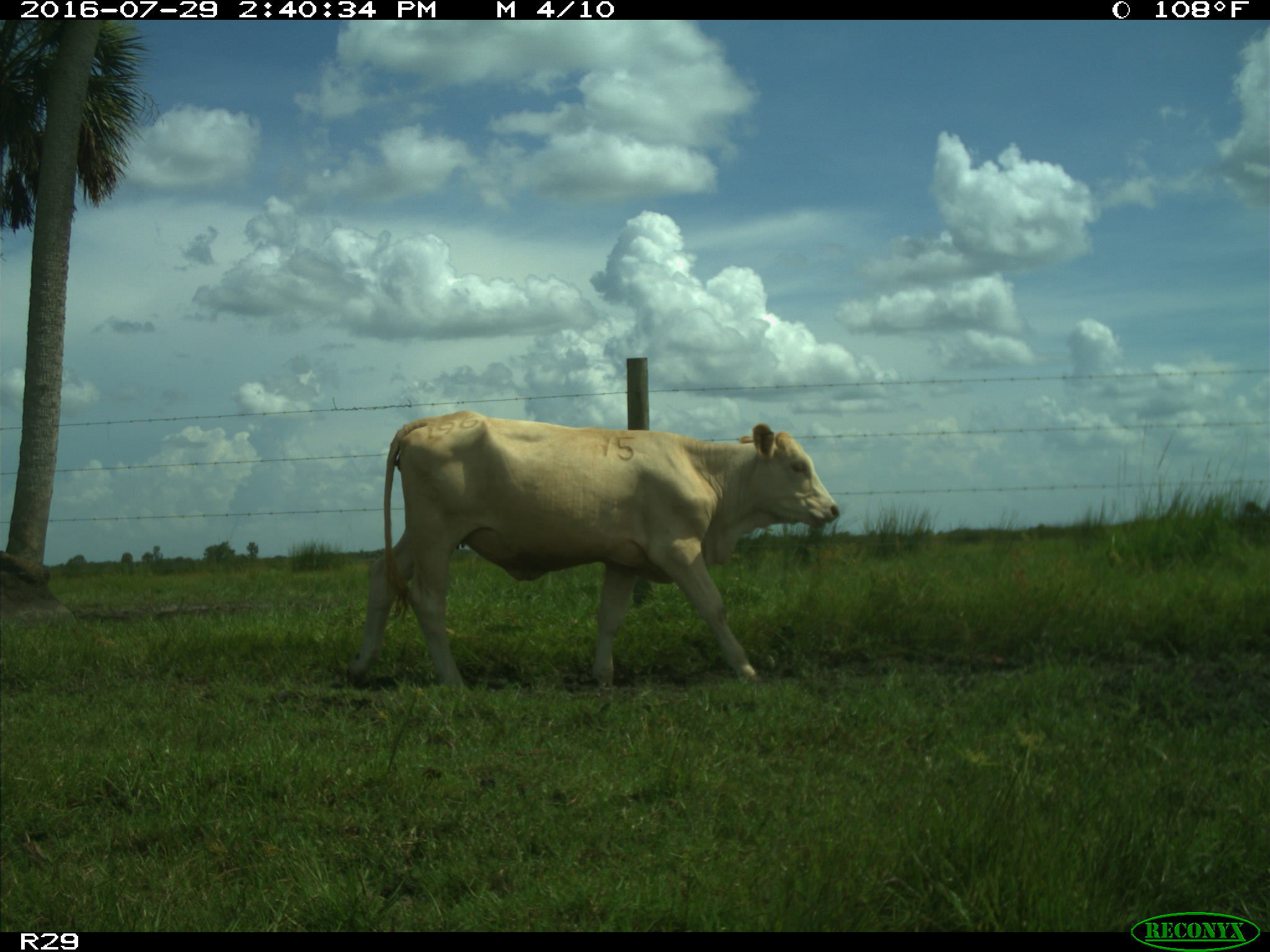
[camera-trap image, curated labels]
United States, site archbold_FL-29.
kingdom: Animalia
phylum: Chordata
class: Mammalia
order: Artiodactyla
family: Bovidae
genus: Bos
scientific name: Bos taurus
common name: domestic cow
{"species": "Bos taurus (domestic cow)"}